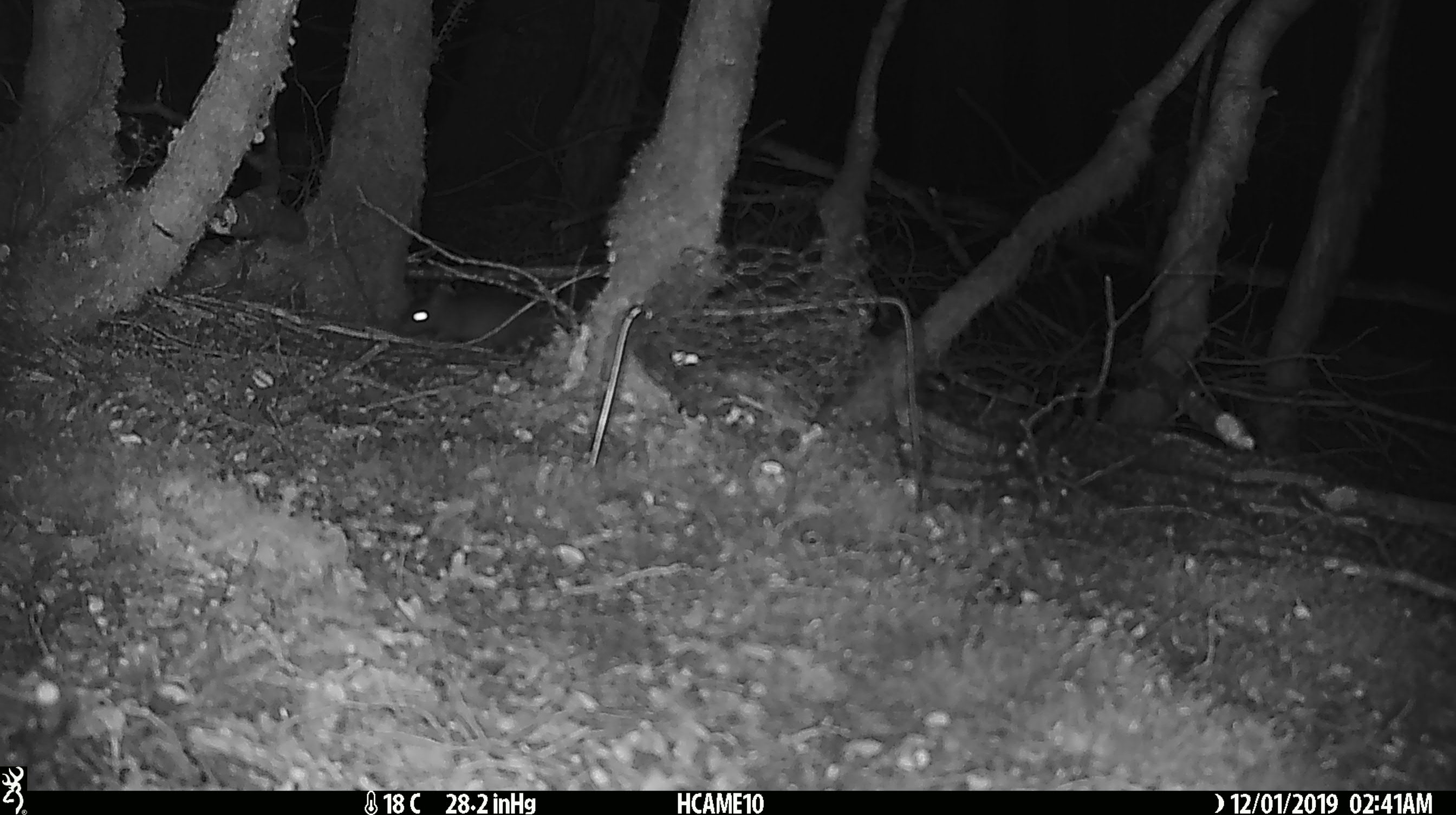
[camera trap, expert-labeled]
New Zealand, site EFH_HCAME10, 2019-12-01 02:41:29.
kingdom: Animalia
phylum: Chordata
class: Mammalia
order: Rodentia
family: Muridae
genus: Rattus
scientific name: Rattus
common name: rat